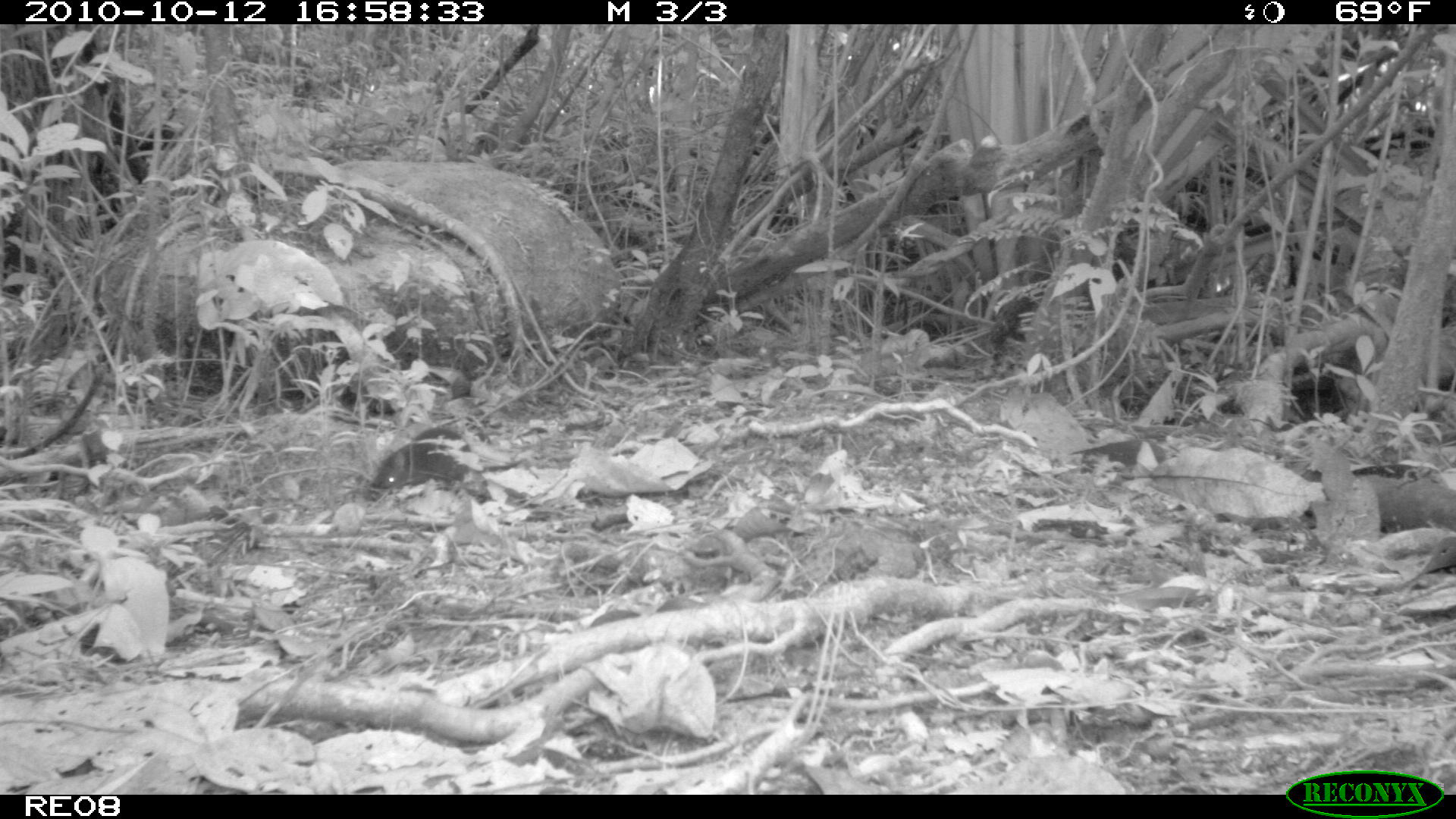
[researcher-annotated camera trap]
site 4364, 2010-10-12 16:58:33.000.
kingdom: Animalia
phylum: Chordata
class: Mammalia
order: Rodentia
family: Muridae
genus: Rattus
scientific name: Rattus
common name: rodent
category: unknown rat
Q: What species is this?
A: Unknown rat (rodent) (Rattus).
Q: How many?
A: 1.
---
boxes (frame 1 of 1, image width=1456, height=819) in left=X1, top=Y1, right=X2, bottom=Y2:
unknown rat: left=368, top=424, right=523, bottom=496